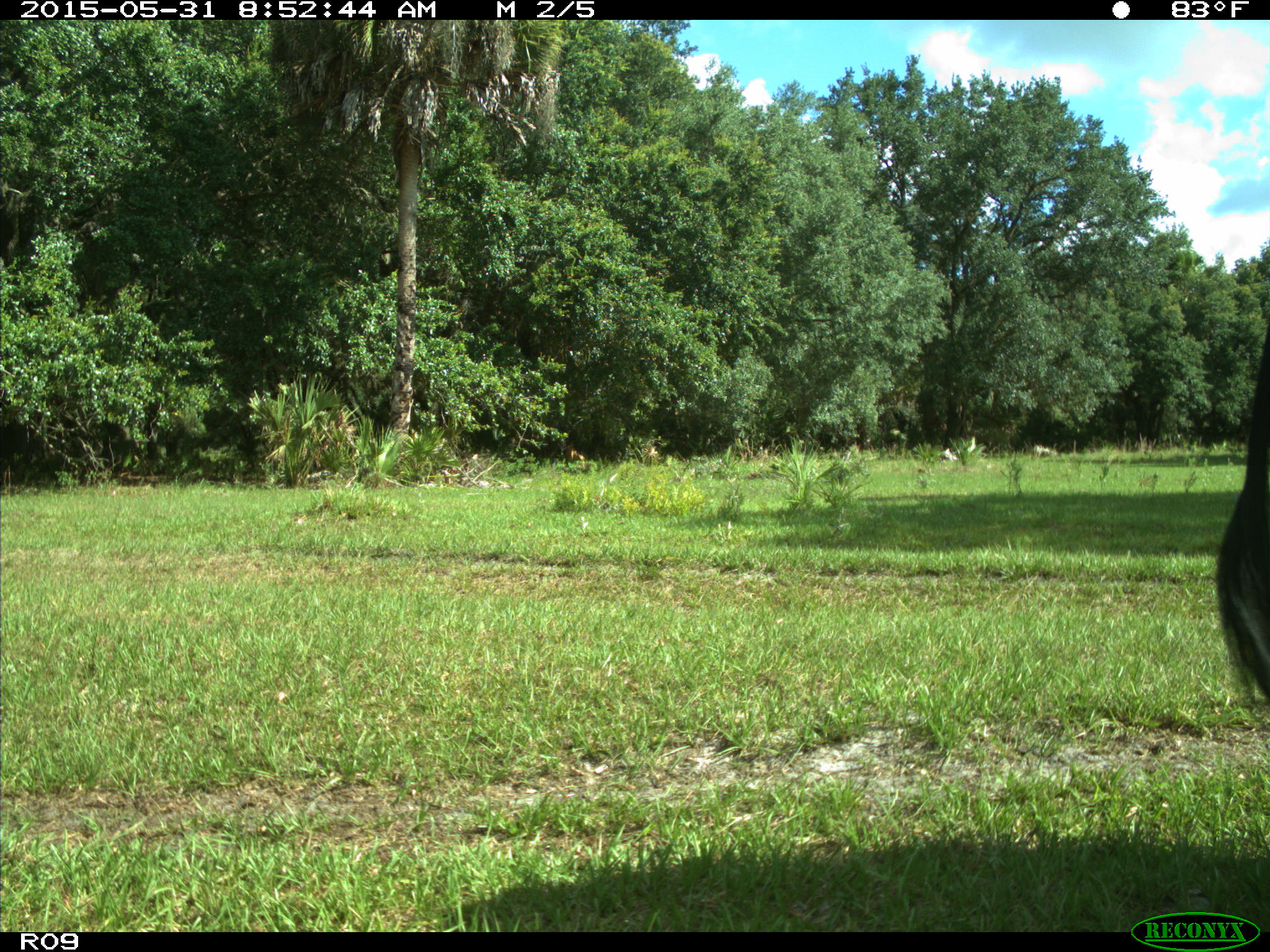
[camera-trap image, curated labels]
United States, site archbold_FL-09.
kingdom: Animalia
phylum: Chordata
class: Mammalia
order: Artiodactyla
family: Bovidae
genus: Bos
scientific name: Bos taurus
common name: domestic cow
Bos taurus (domestic cow).